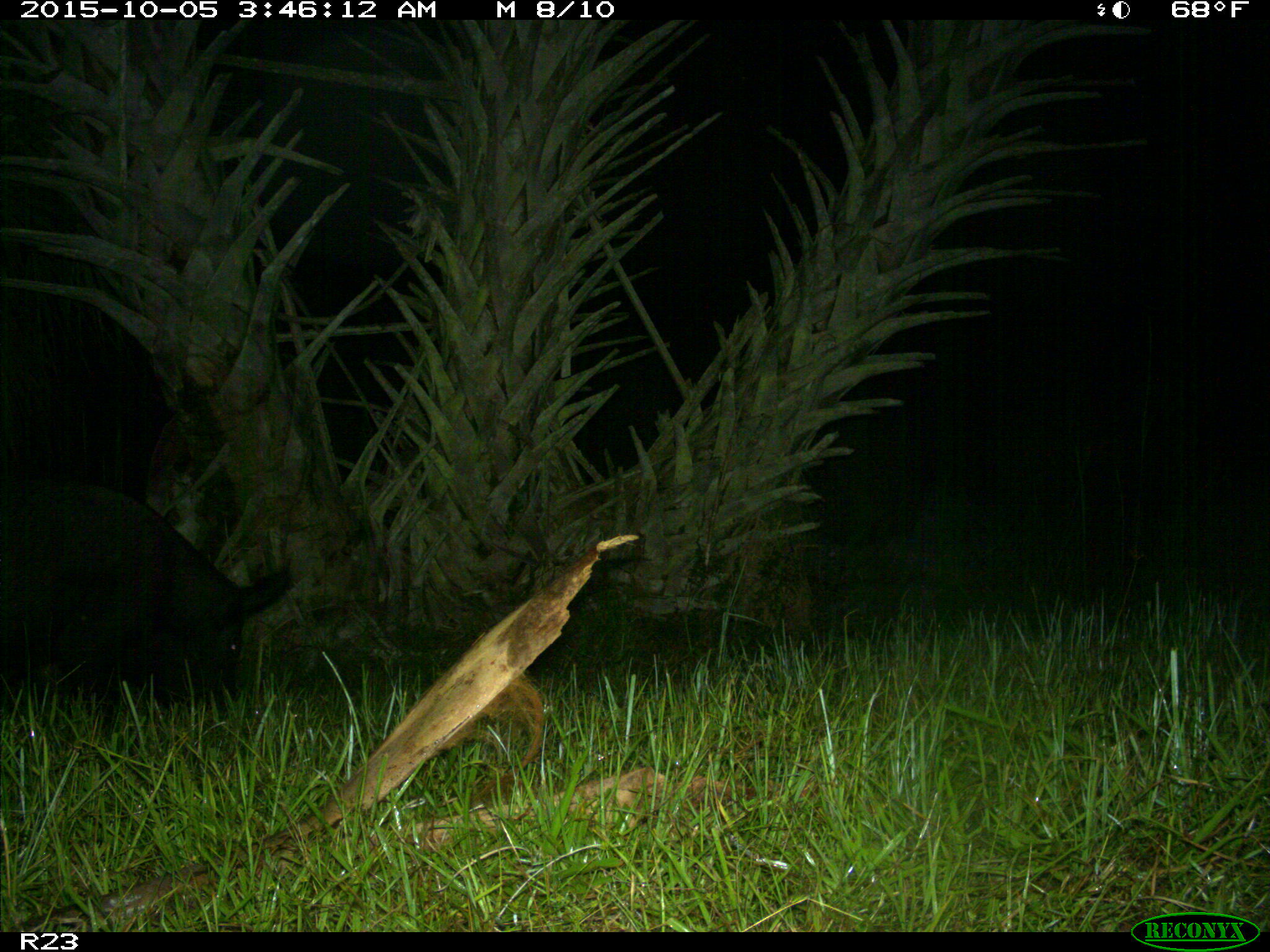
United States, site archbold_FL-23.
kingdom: Animalia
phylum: Chordata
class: Mammalia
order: Artiodactyla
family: Suidae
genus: Sus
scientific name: Sus scrofa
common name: wild boar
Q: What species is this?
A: Sus scrofa (wild boar).